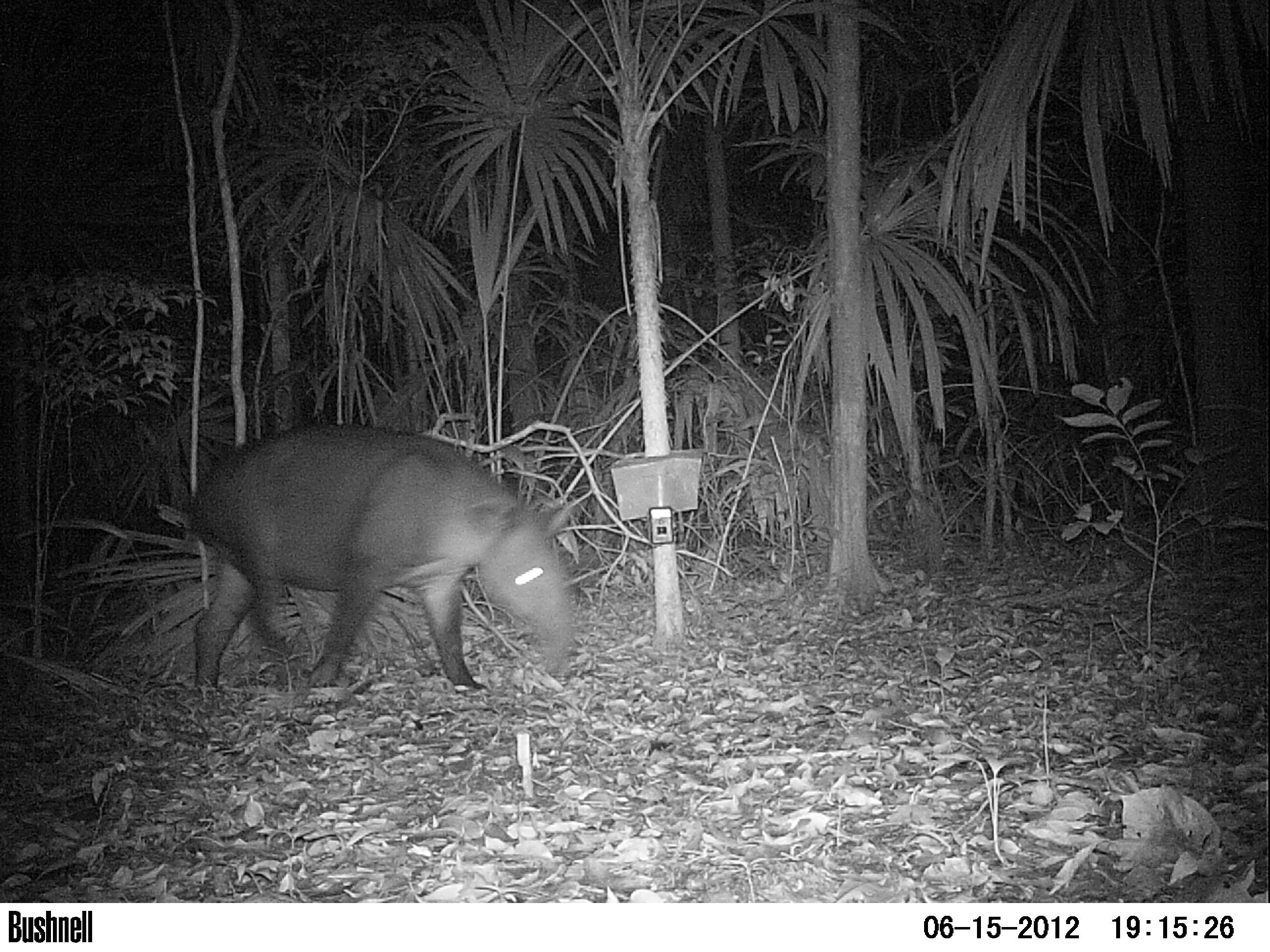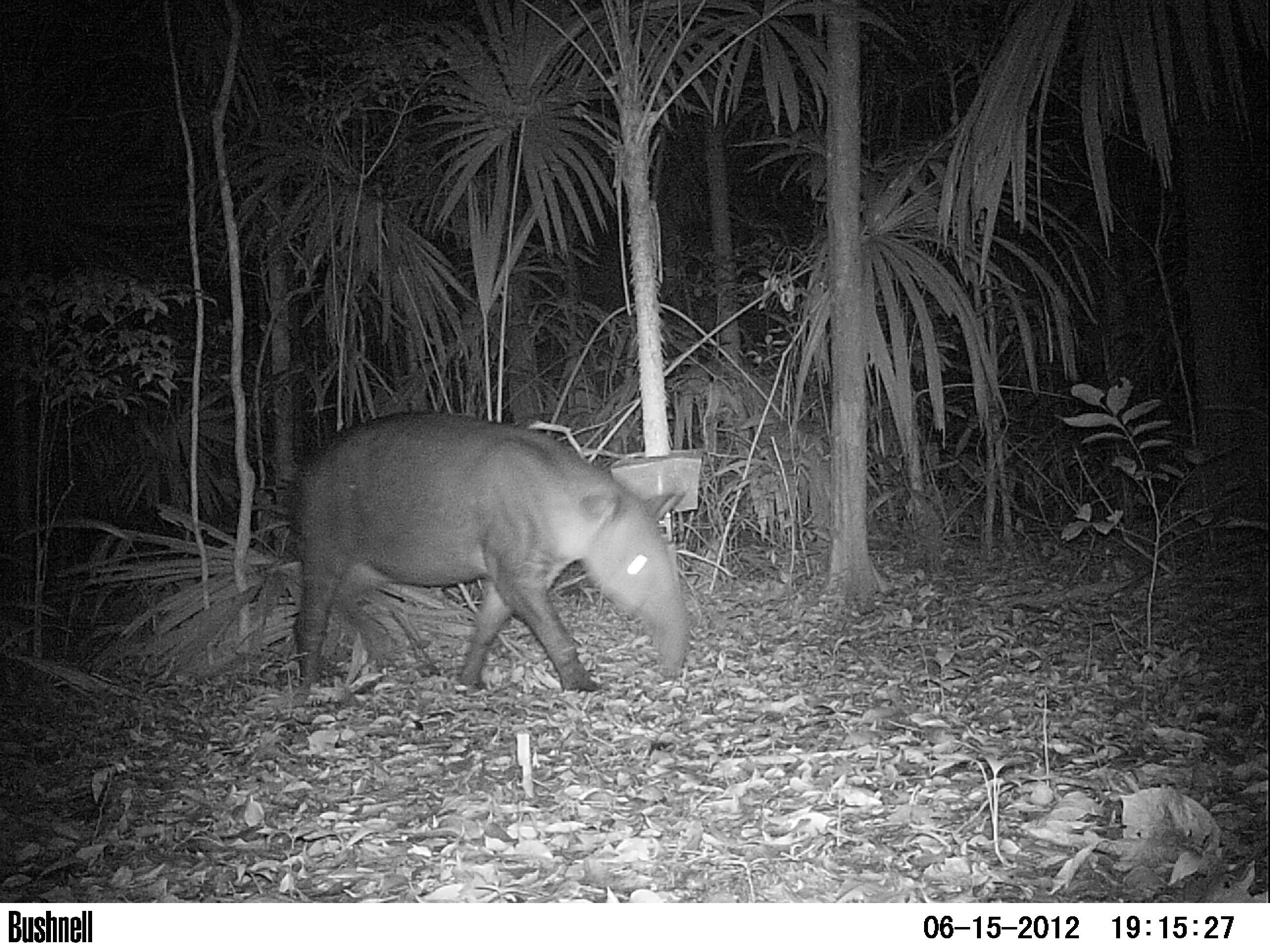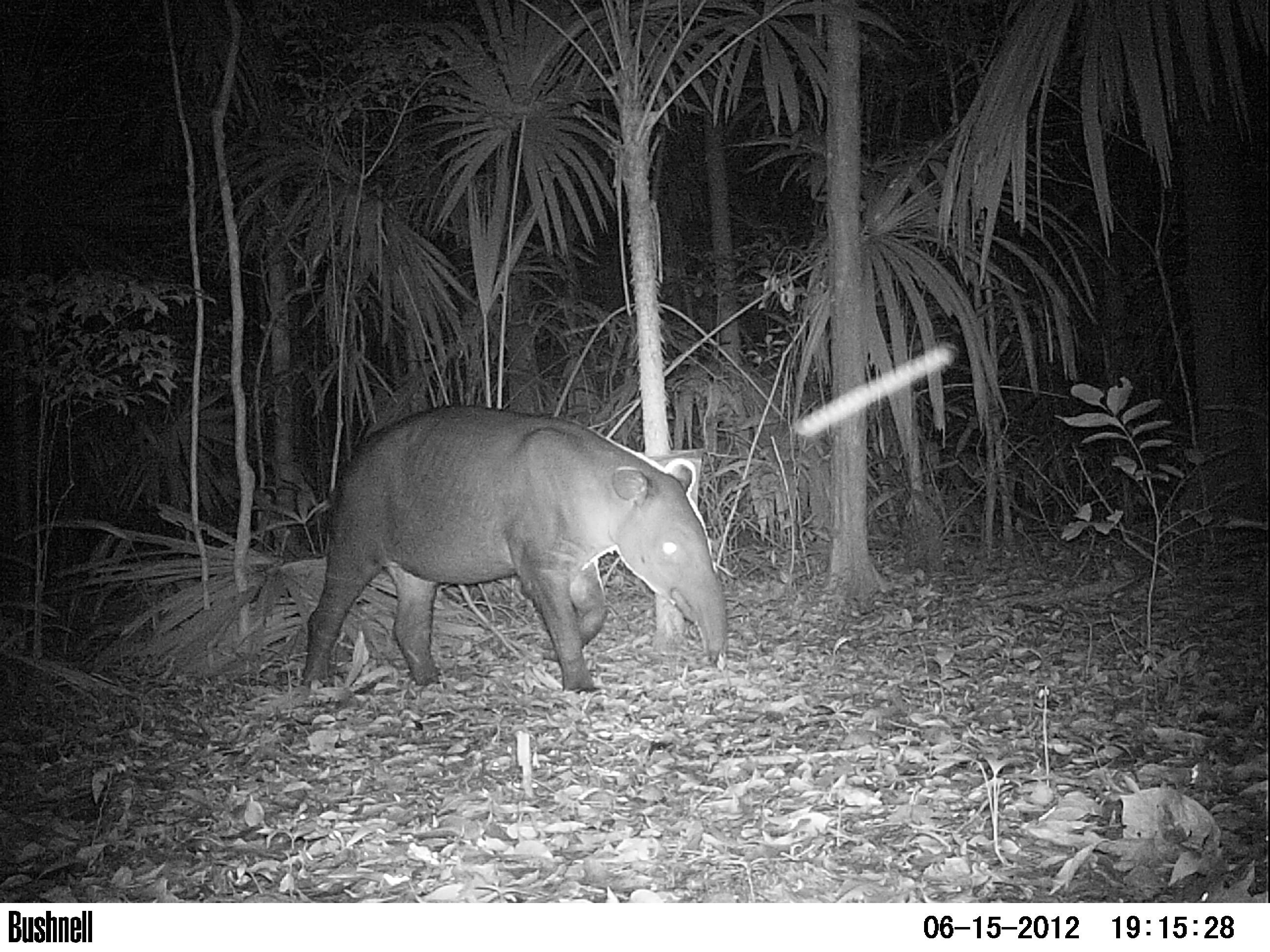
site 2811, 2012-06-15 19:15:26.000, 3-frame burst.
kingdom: Animalia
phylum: Chordata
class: Mammalia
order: Perissodactyla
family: Tapiridae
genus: Tapirus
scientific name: Tapirus bairdii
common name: baird's tapir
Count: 1.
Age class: adult.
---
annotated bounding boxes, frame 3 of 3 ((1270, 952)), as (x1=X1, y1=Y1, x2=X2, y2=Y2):
tapirus bairdii: (x1=299, y1=403, x2=730, y2=696)